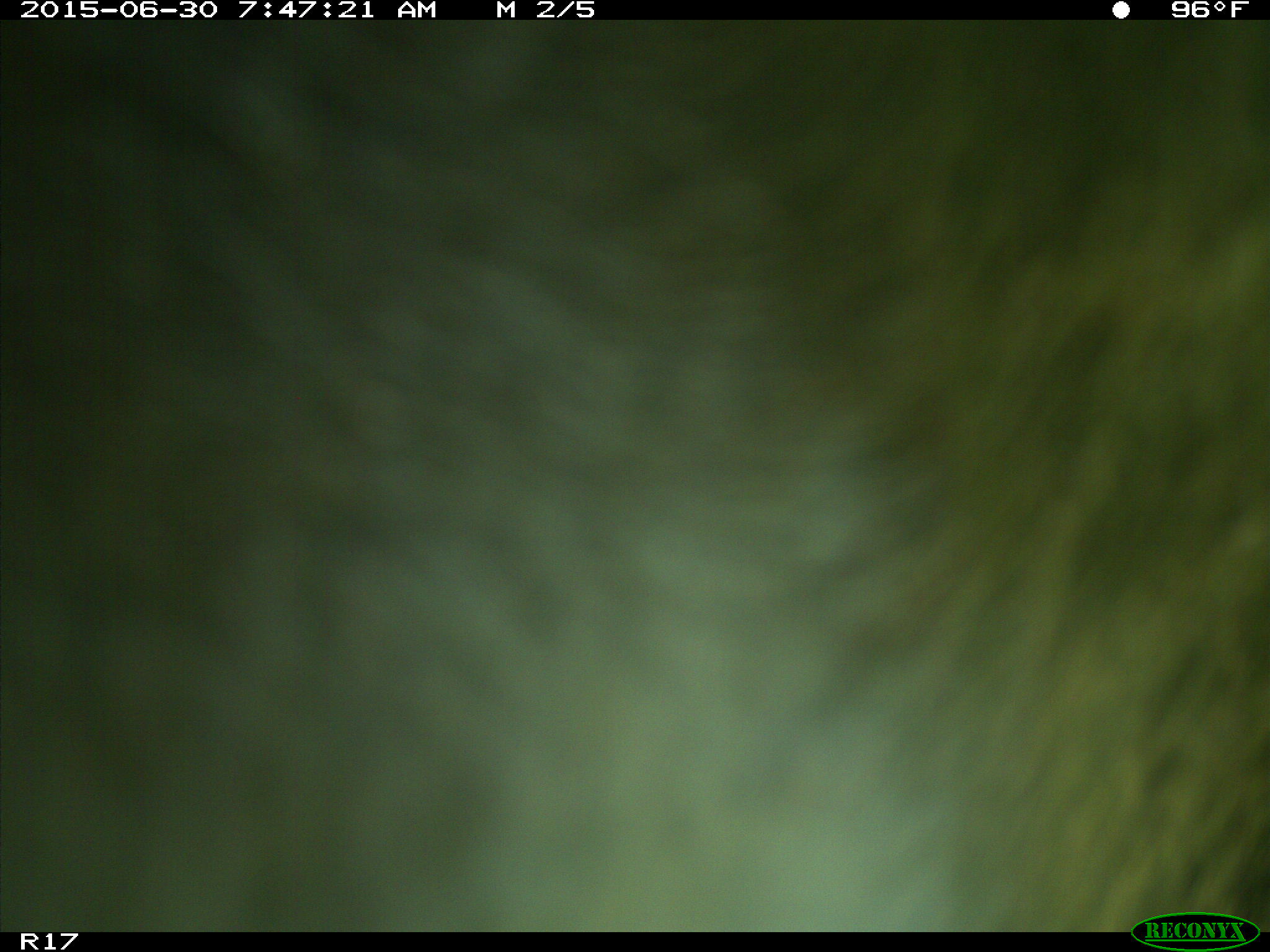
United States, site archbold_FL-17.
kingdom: Animalia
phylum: Chordata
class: Mammalia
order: Artiodactyla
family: Bovidae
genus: Bos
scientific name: Bos taurus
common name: domestic cow